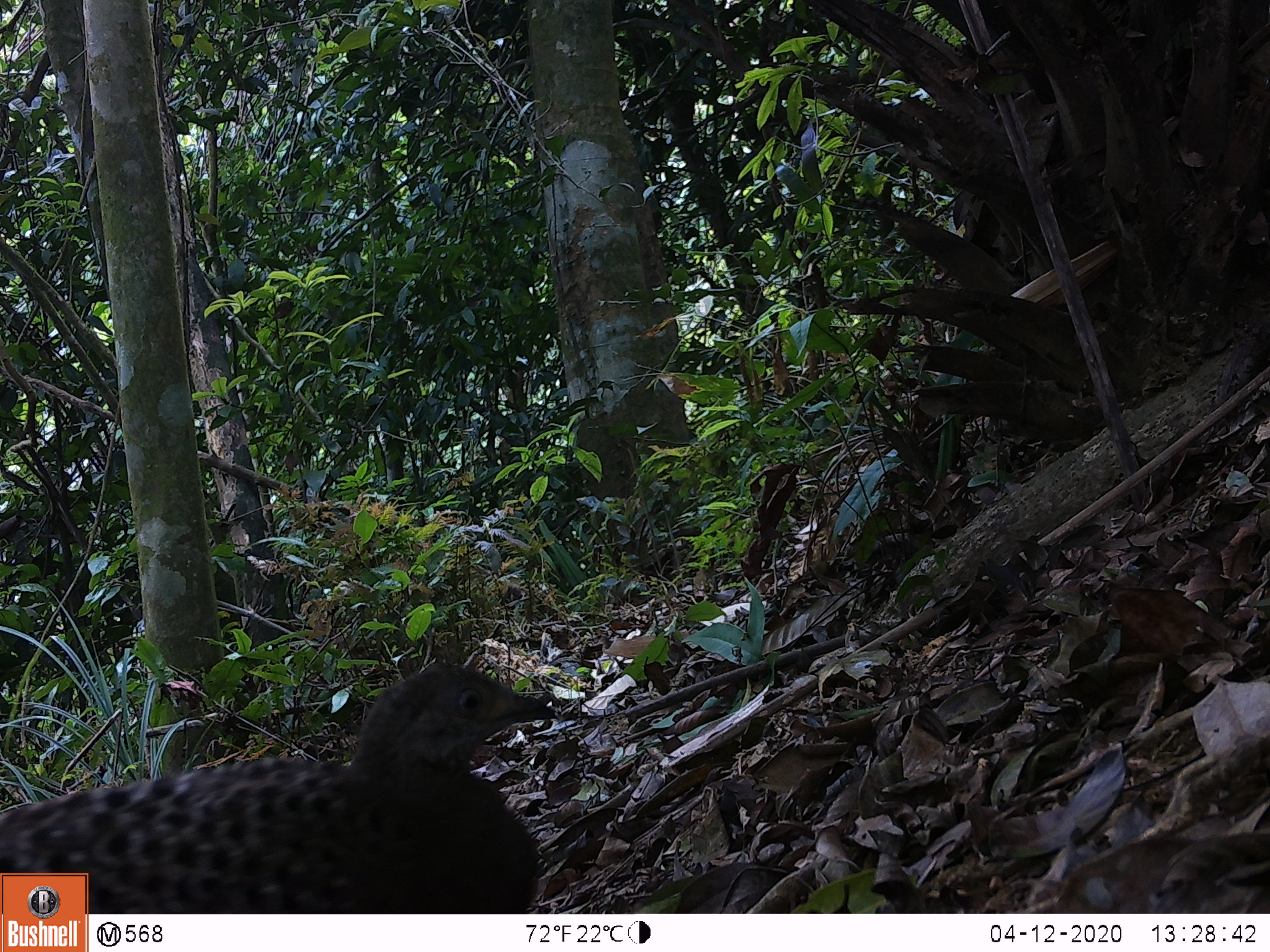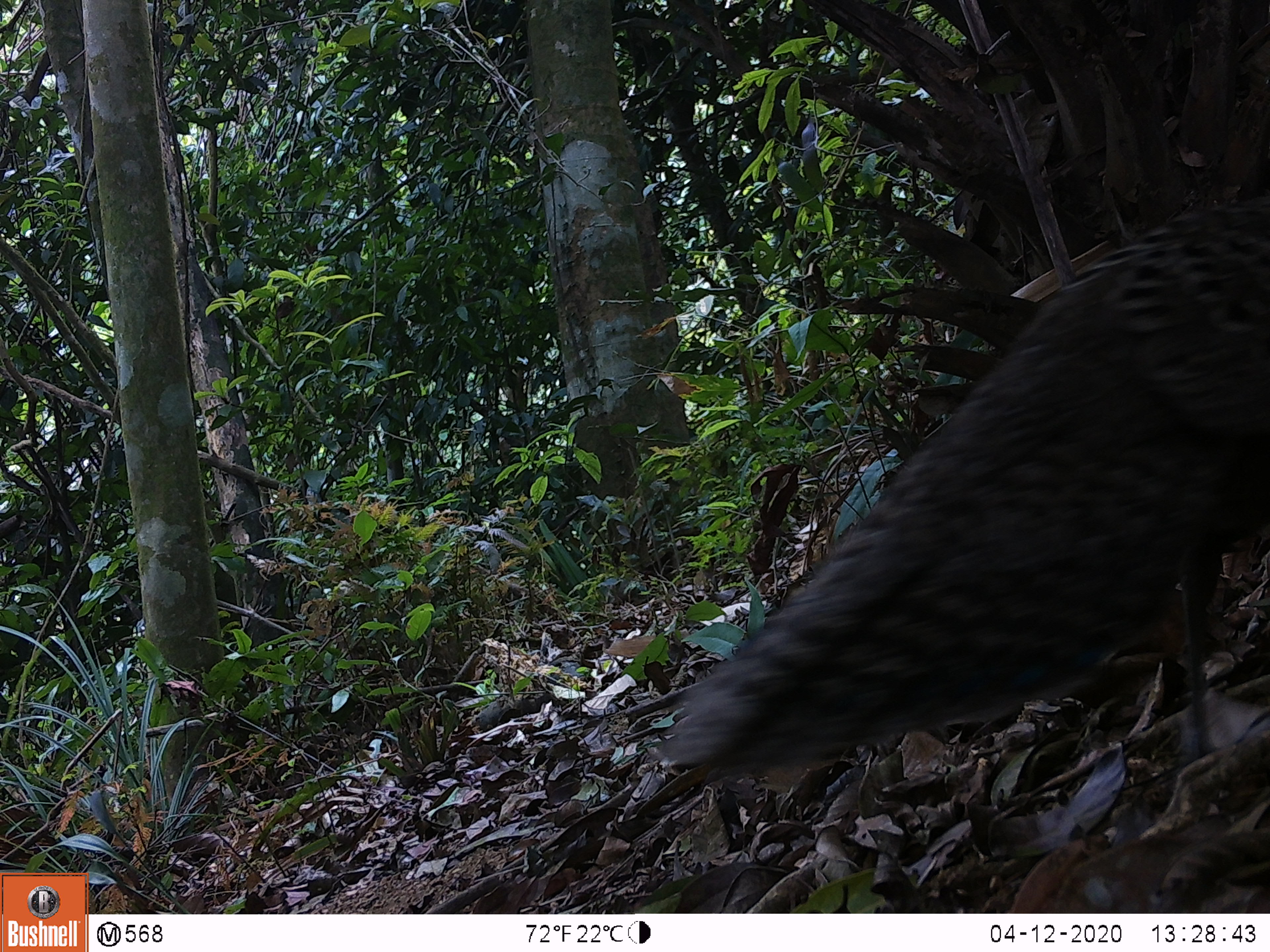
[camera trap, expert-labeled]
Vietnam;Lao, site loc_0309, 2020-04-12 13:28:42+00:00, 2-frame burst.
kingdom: Animalia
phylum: Chordata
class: Aves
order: Galliformes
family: Phasianidae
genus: Polyplectron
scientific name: Polyplectron bicalcaratum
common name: gray peacock-pheasant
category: grey peacock pheasant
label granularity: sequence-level